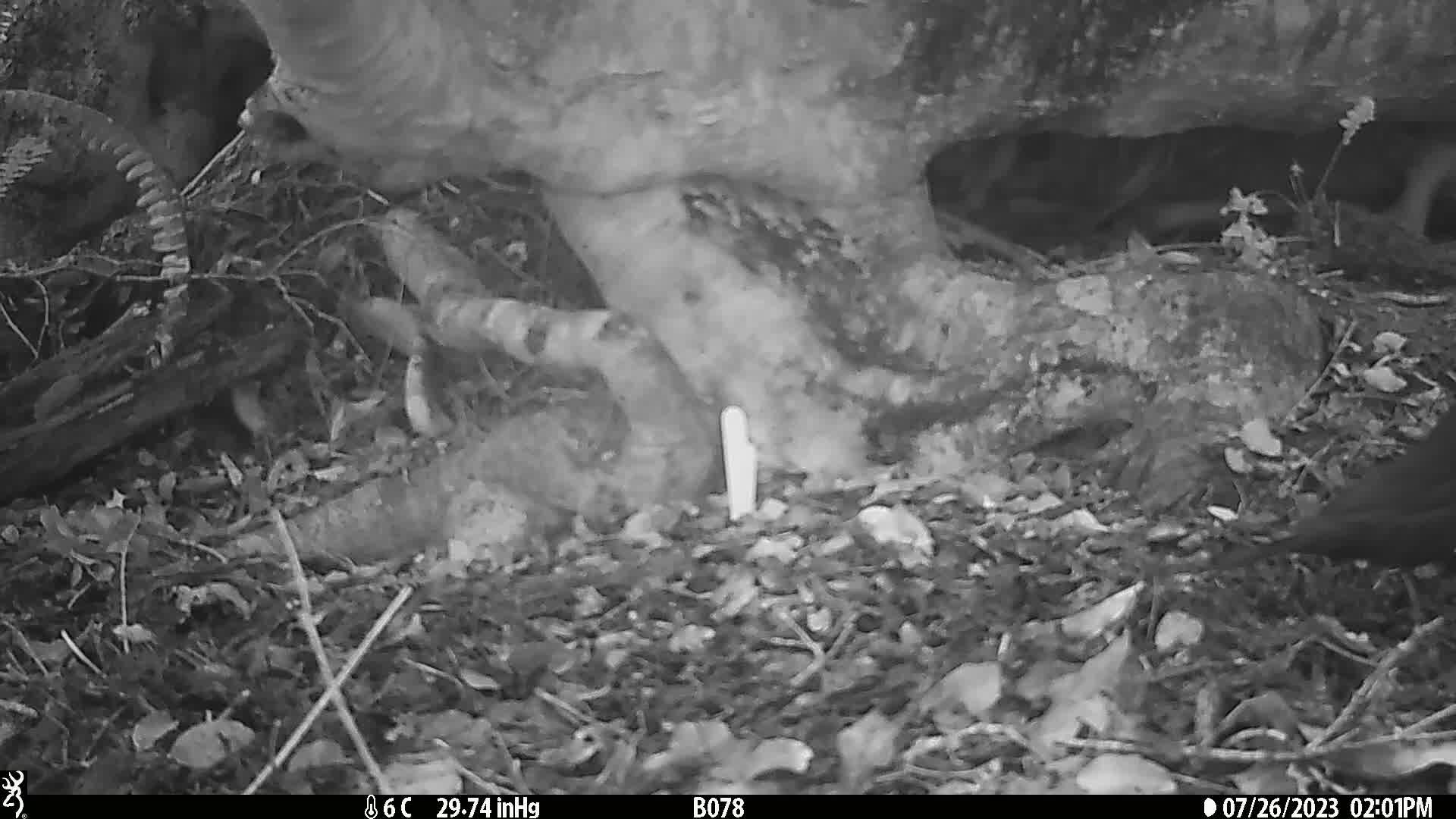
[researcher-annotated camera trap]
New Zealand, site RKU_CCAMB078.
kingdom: Animalia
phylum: Chordata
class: Aves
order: Passeriformes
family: Turdidae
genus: Turdus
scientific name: Turdus merula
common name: eurasian blackbird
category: blackbird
Blackbird (eurasian blackbird) (Turdus merula).